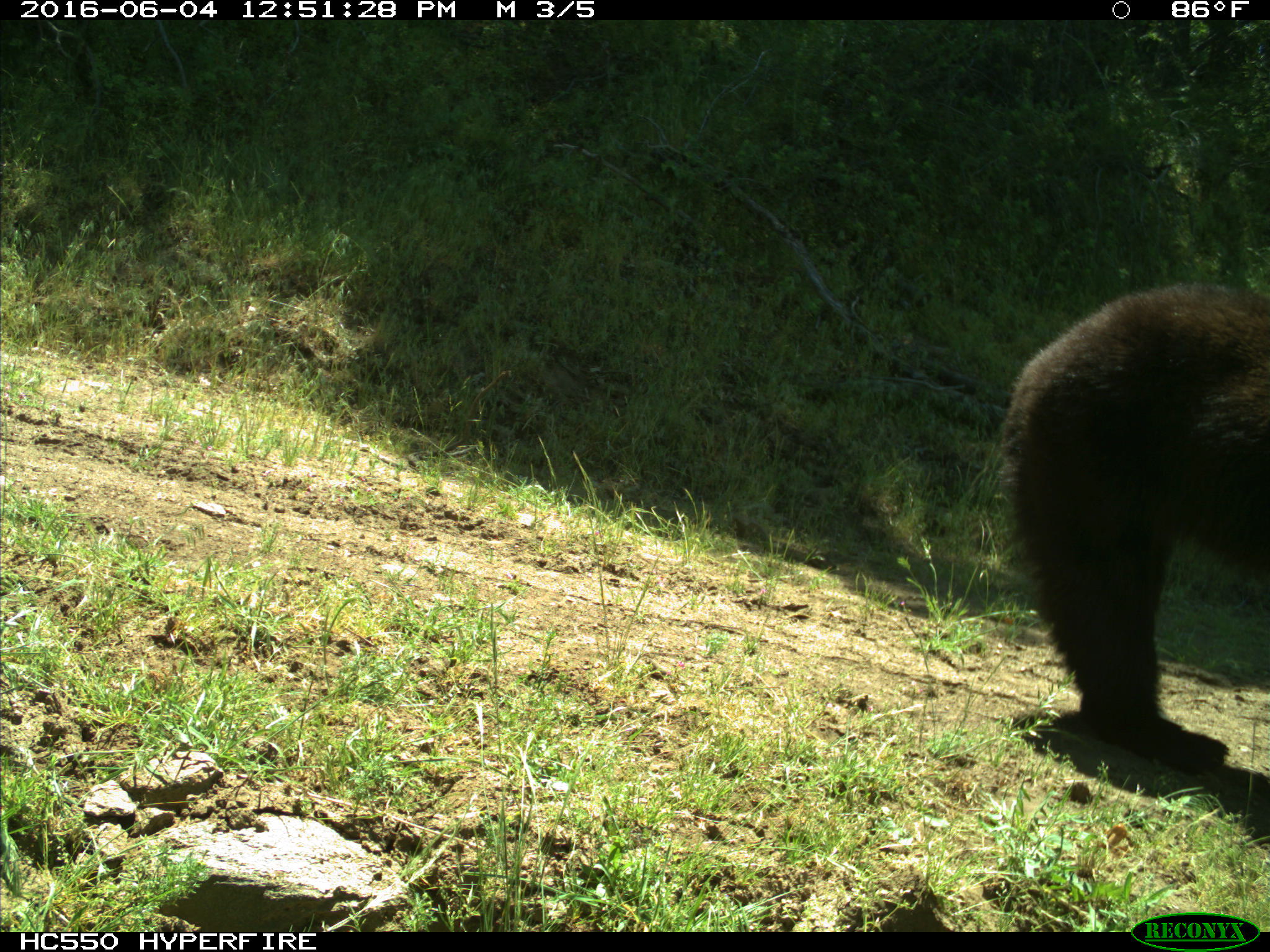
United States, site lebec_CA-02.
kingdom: Animalia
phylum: Chordata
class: Mammalia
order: Carnivora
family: Ursidae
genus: Ursus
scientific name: Ursus americanus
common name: american black bear